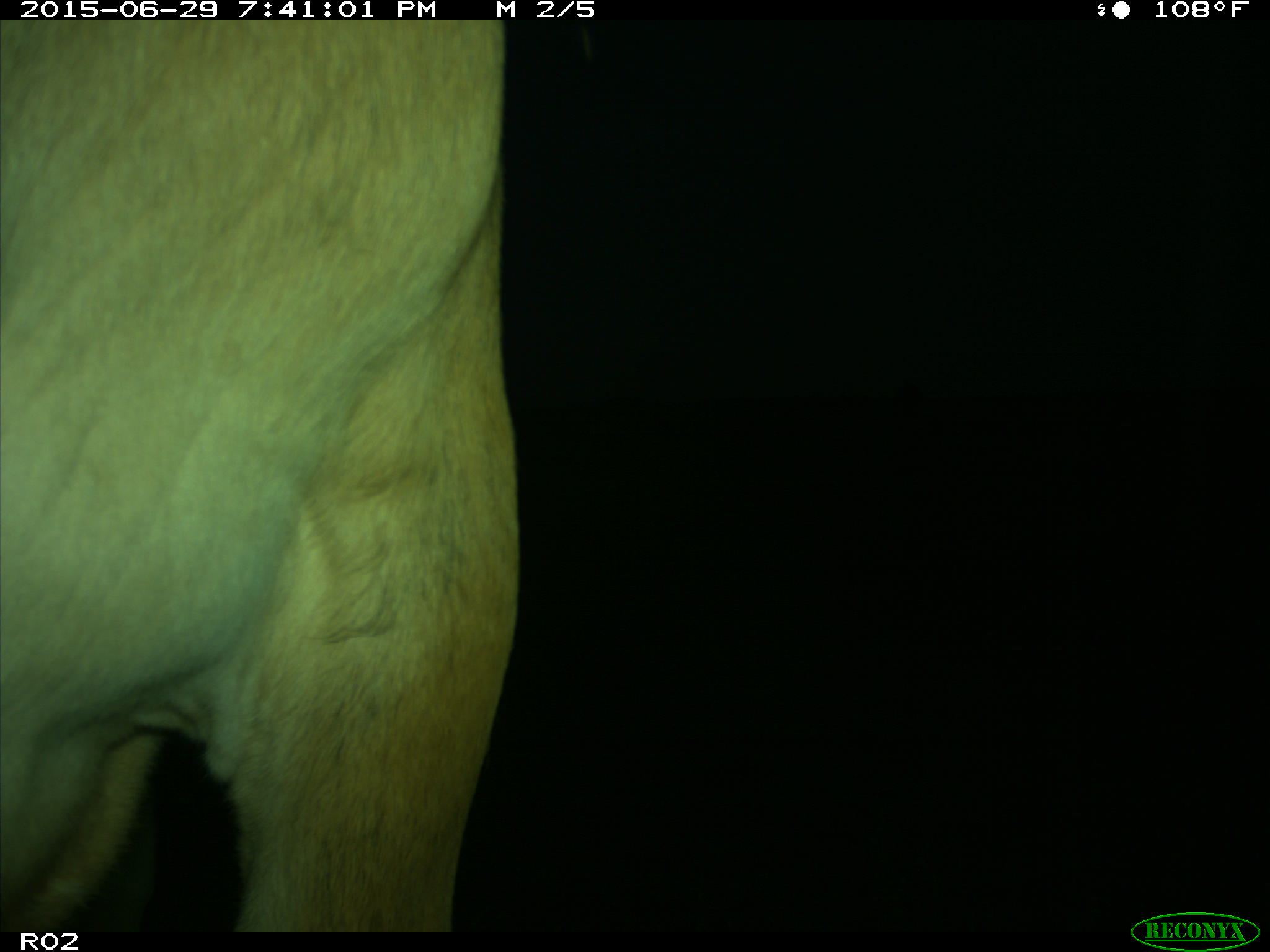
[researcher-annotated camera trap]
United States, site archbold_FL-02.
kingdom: Animalia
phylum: Chordata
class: Mammalia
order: Artiodactyla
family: Bovidae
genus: Bos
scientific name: Bos taurus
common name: domestic cow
Bos taurus (domestic cow).